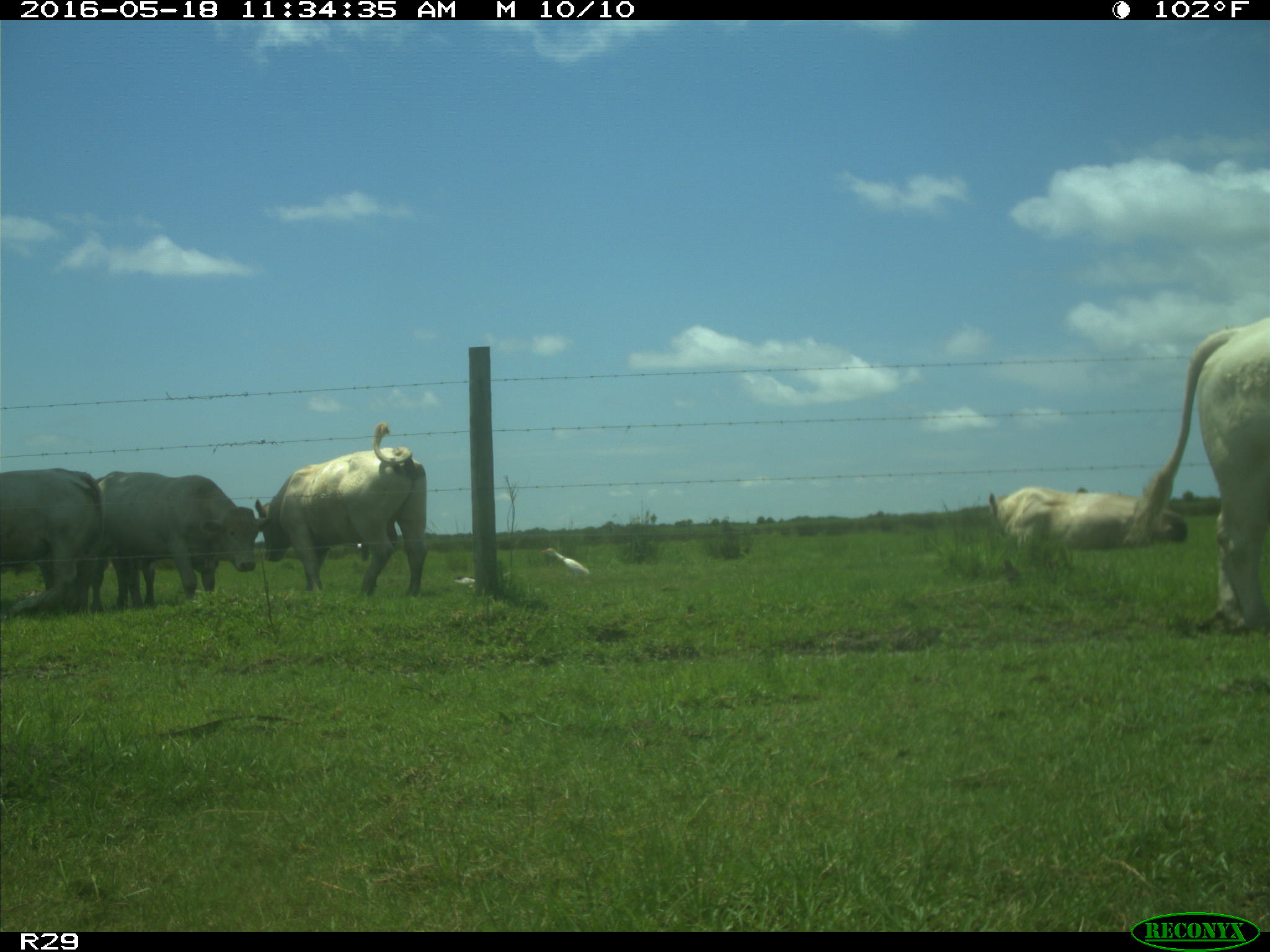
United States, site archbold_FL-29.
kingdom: Animalia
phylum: Chordata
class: Mammalia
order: Artiodactyla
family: Bovidae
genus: Bos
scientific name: Bos taurus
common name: domestic cow